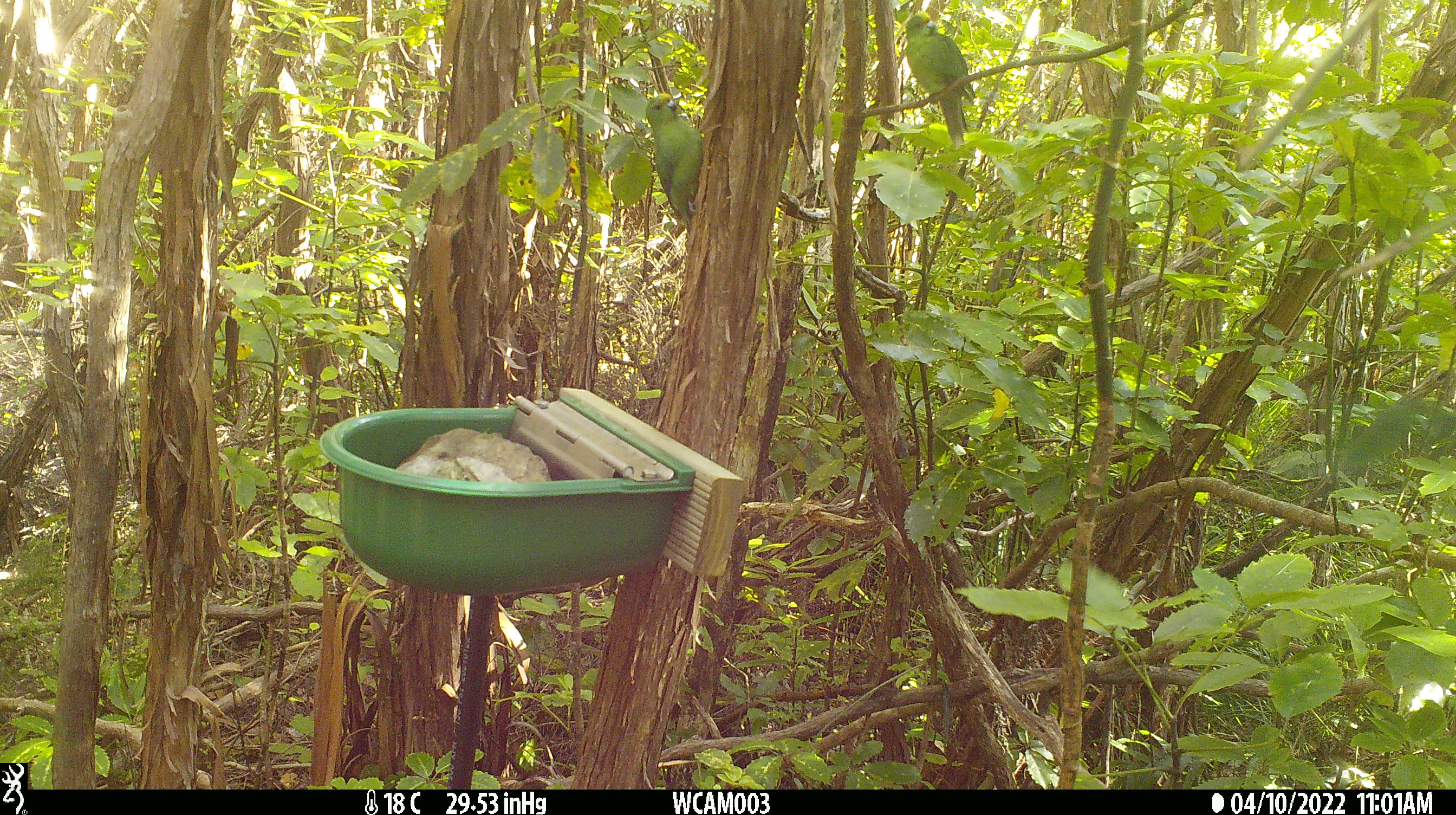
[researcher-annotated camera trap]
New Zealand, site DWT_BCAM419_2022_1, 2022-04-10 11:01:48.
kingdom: Animalia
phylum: Chordata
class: Aves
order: Psittaciformes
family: Psittaculidae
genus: Cyanoramphus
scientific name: Cyanoramphus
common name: parakeet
Parakeet (Cyanoramphus).